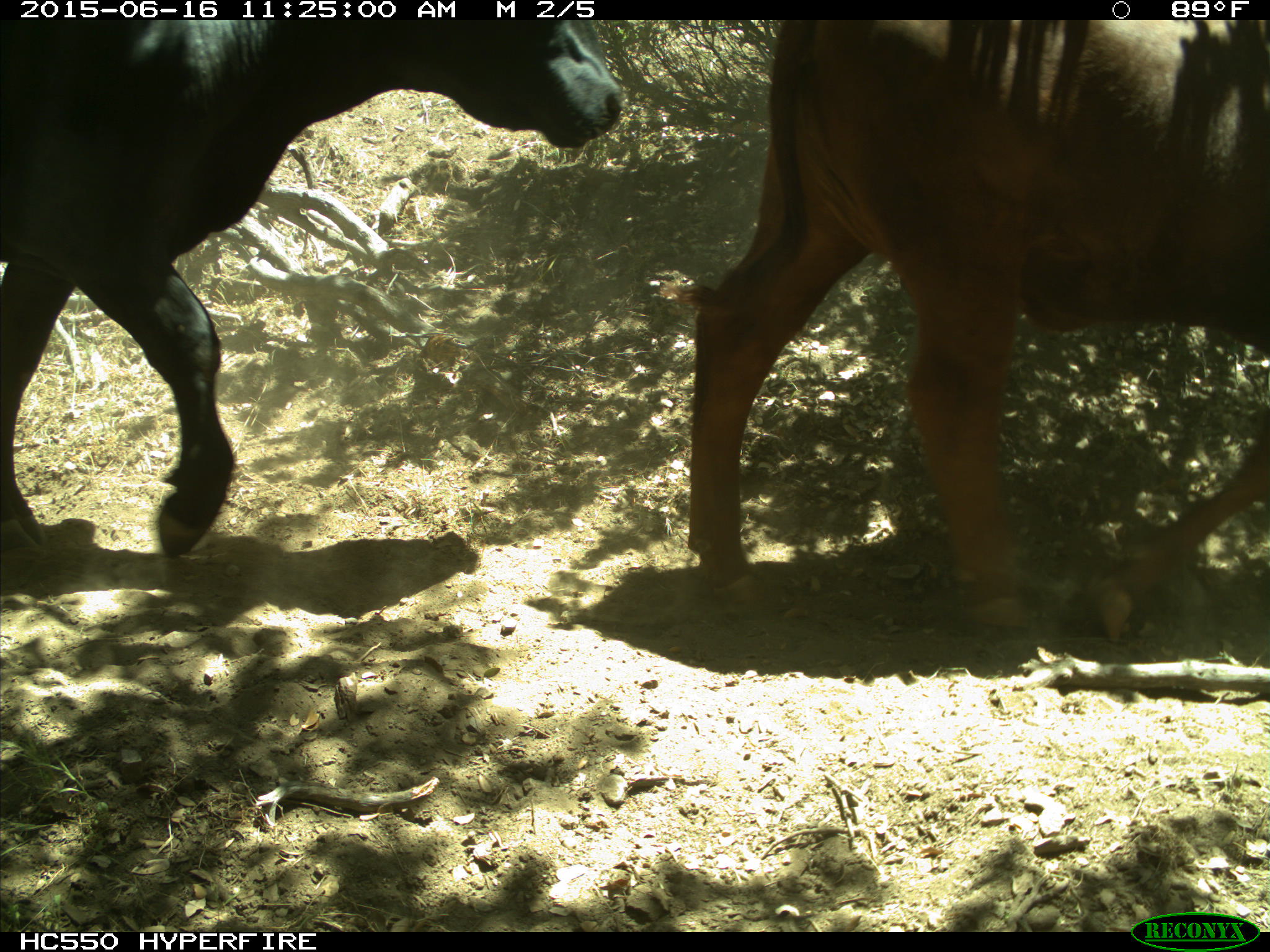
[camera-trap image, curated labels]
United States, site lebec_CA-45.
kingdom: Animalia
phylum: Chordata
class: Mammalia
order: Artiodactyla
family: Bovidae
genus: Bos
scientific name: Bos taurus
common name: domestic cow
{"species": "Bos taurus (domestic cow)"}